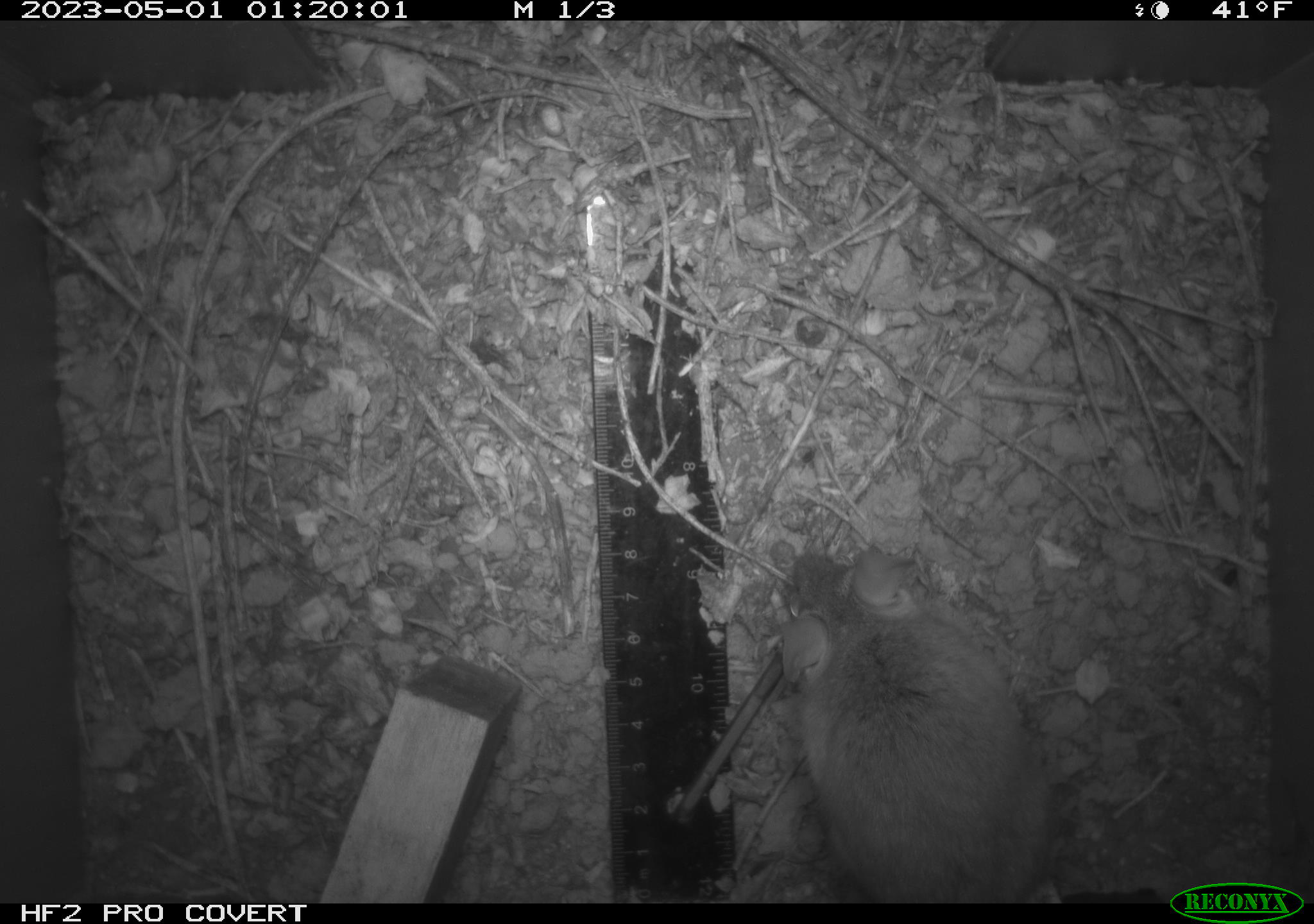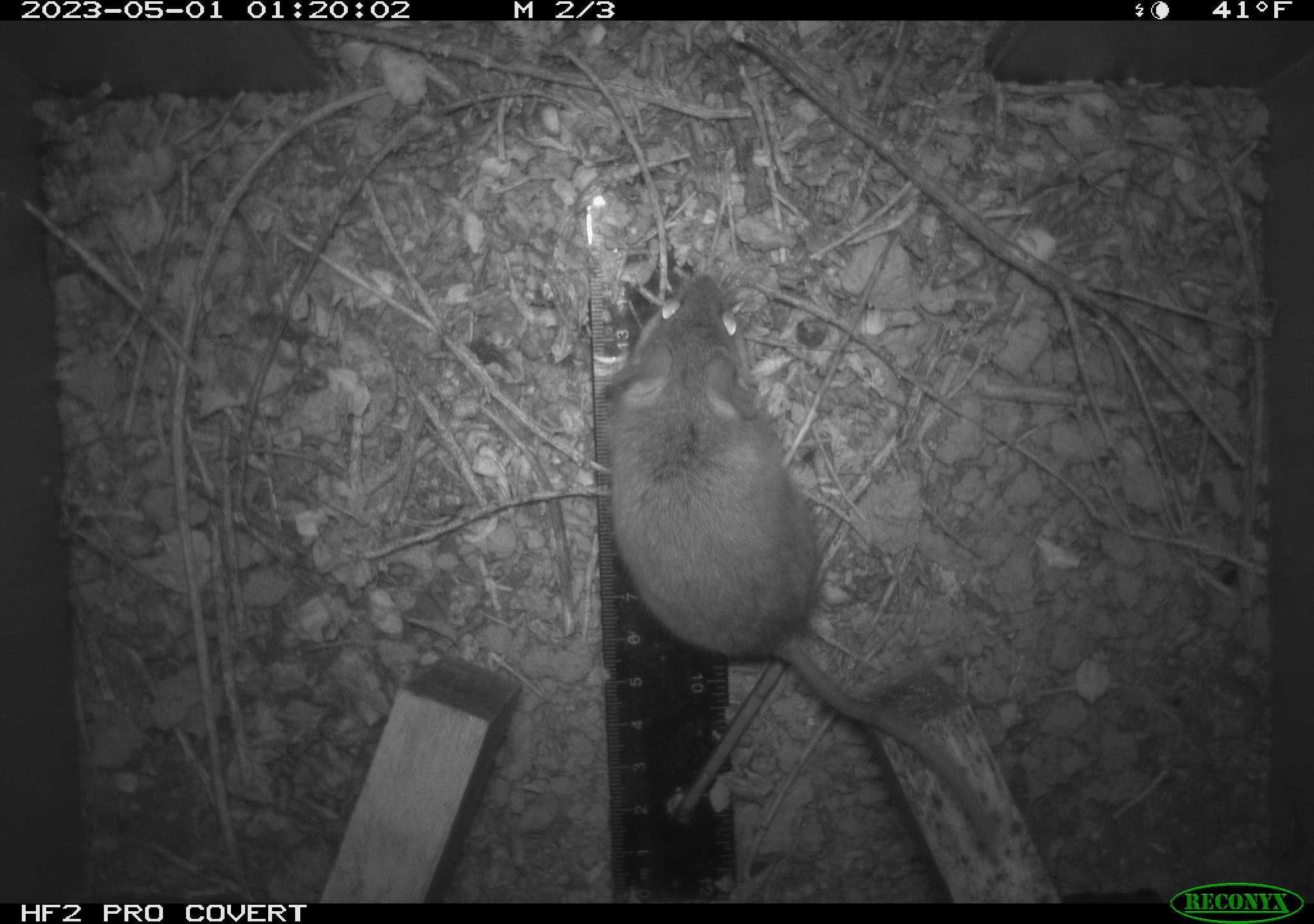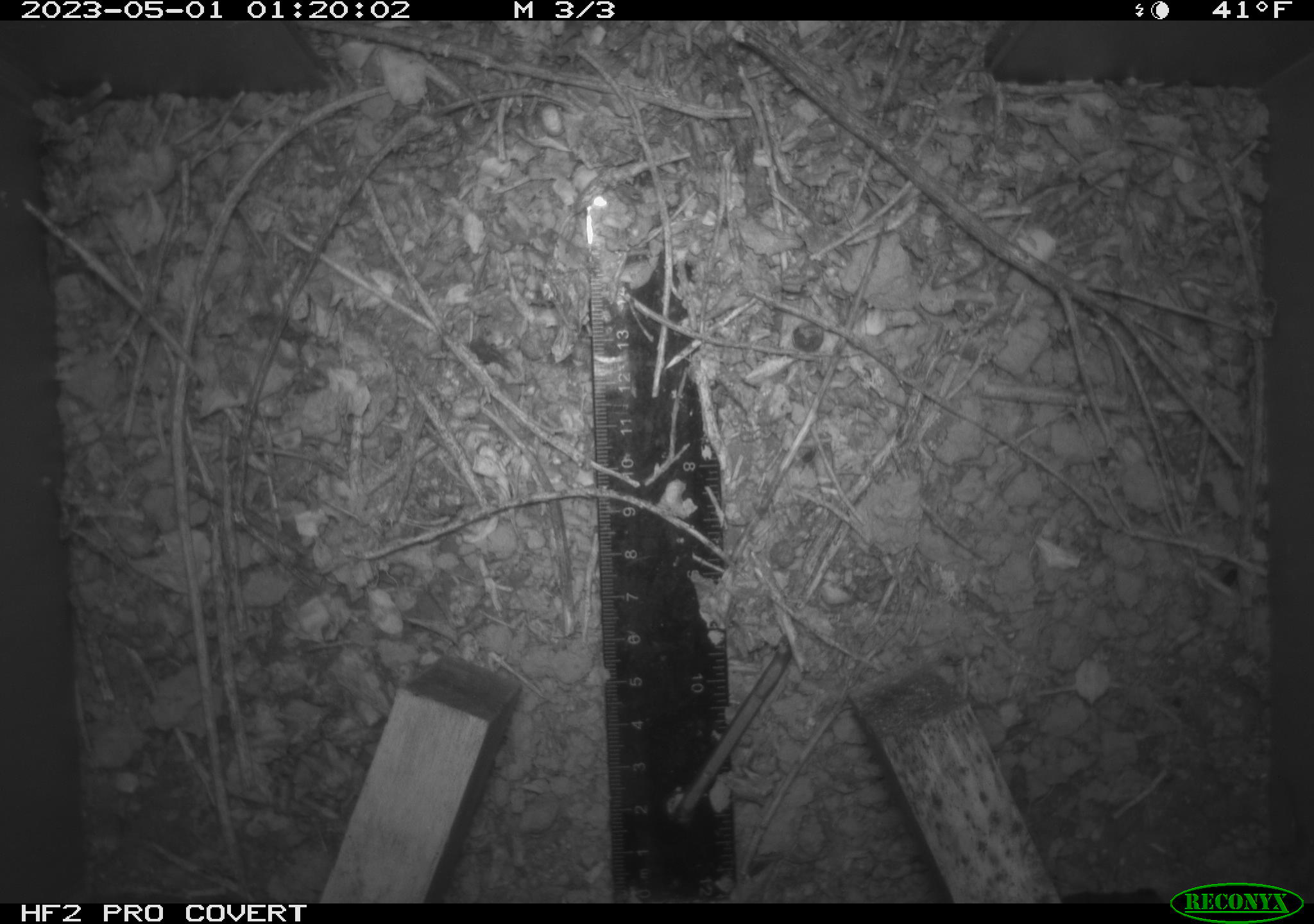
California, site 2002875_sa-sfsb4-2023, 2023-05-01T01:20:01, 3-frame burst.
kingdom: Animalia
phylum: Chordata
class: Mammalia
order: Rodentia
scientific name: Rodentia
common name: mouse species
Mouse species (Rodentia).